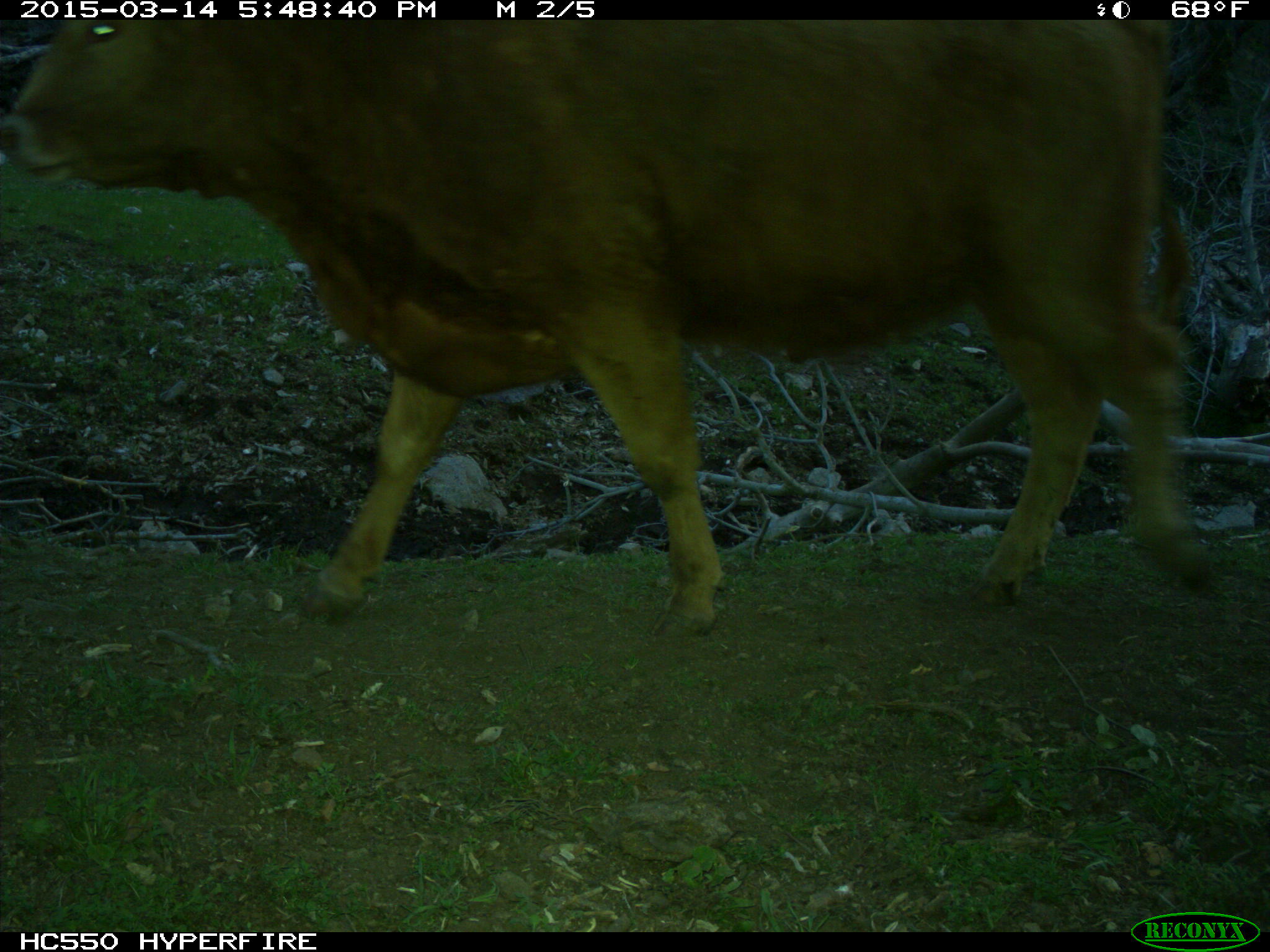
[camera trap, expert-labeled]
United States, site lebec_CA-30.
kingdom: Animalia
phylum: Chordata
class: Mammalia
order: Artiodactyla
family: Bovidae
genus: Bos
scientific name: Bos taurus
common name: domestic cow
Bos taurus (domestic cow).